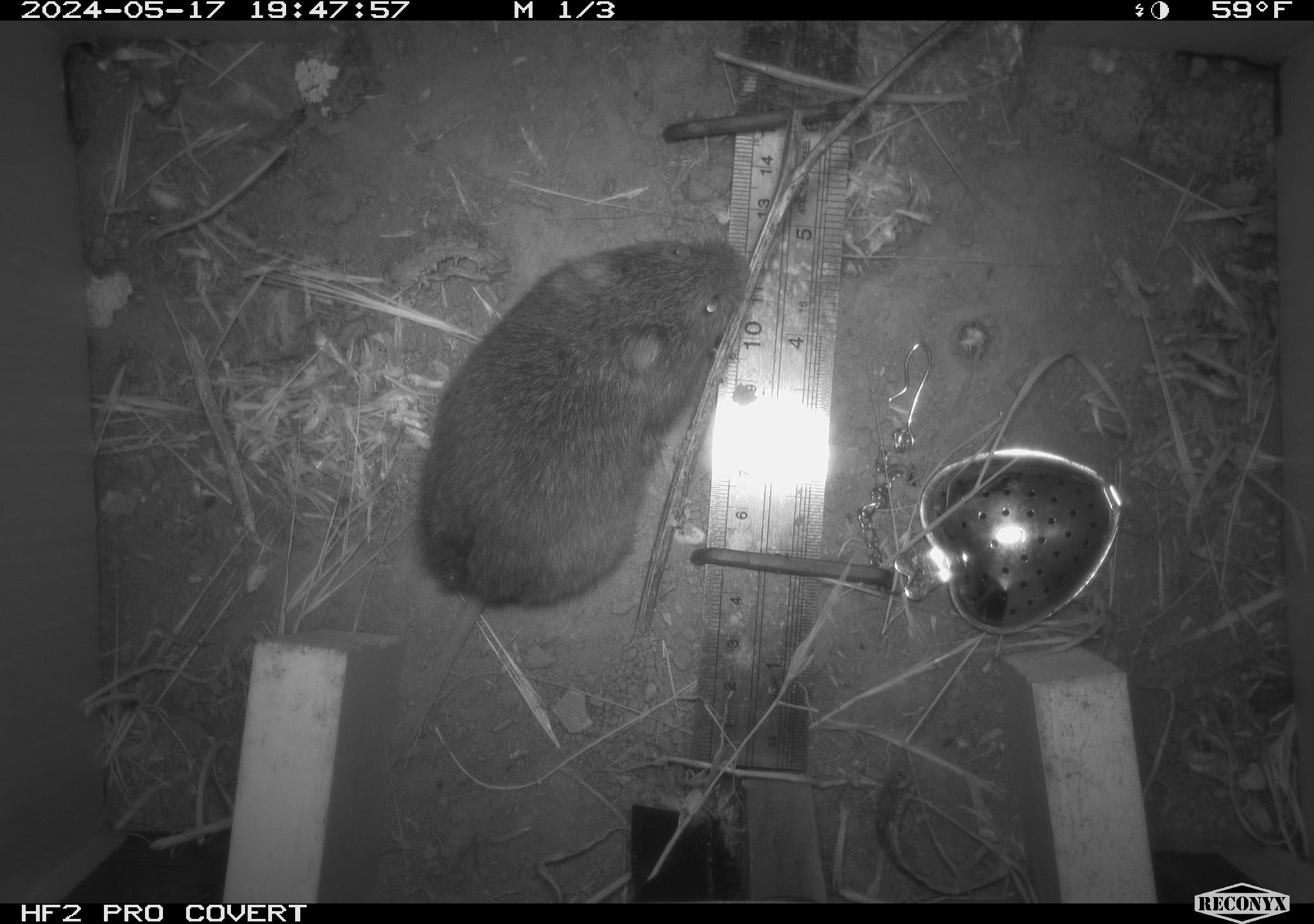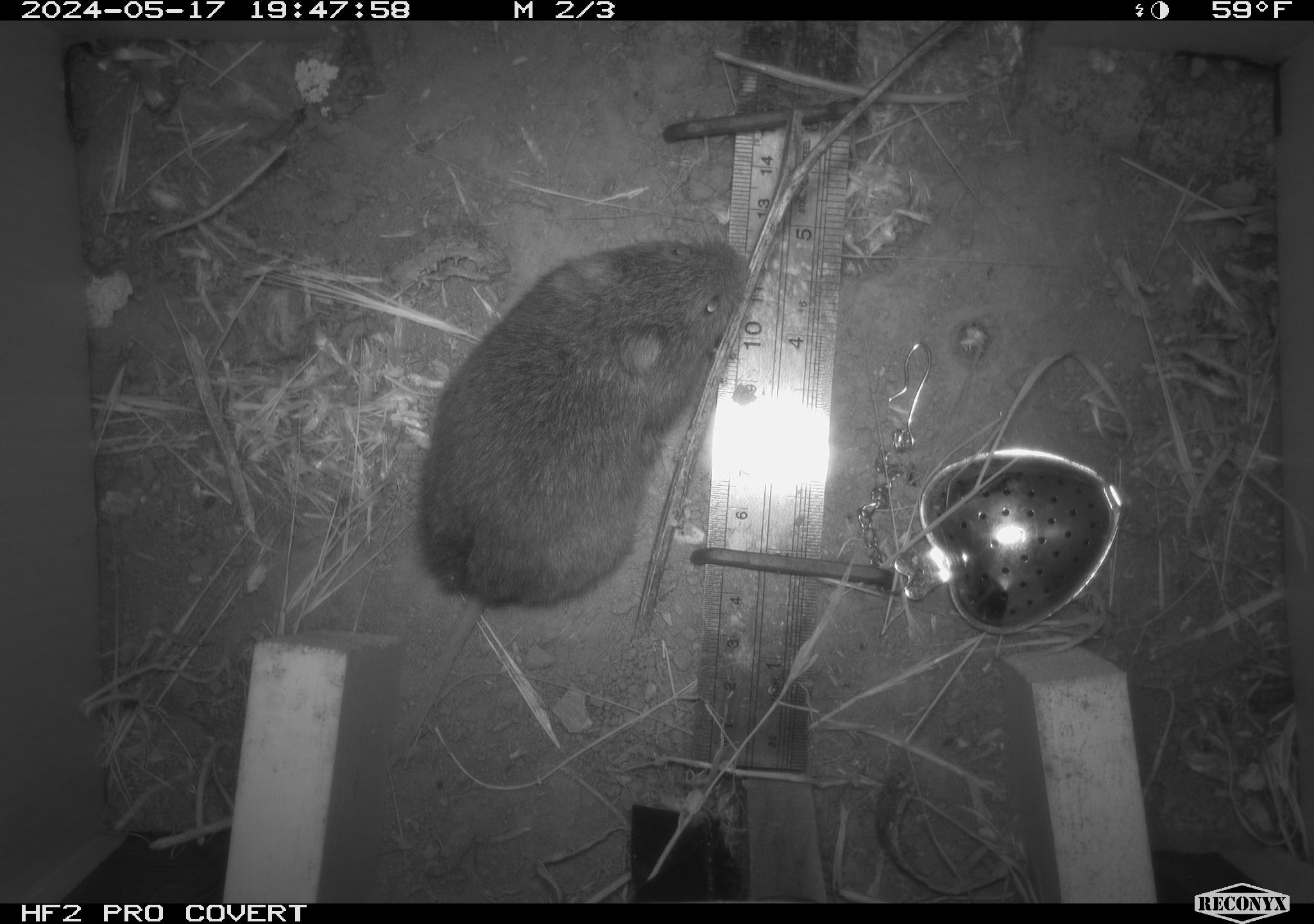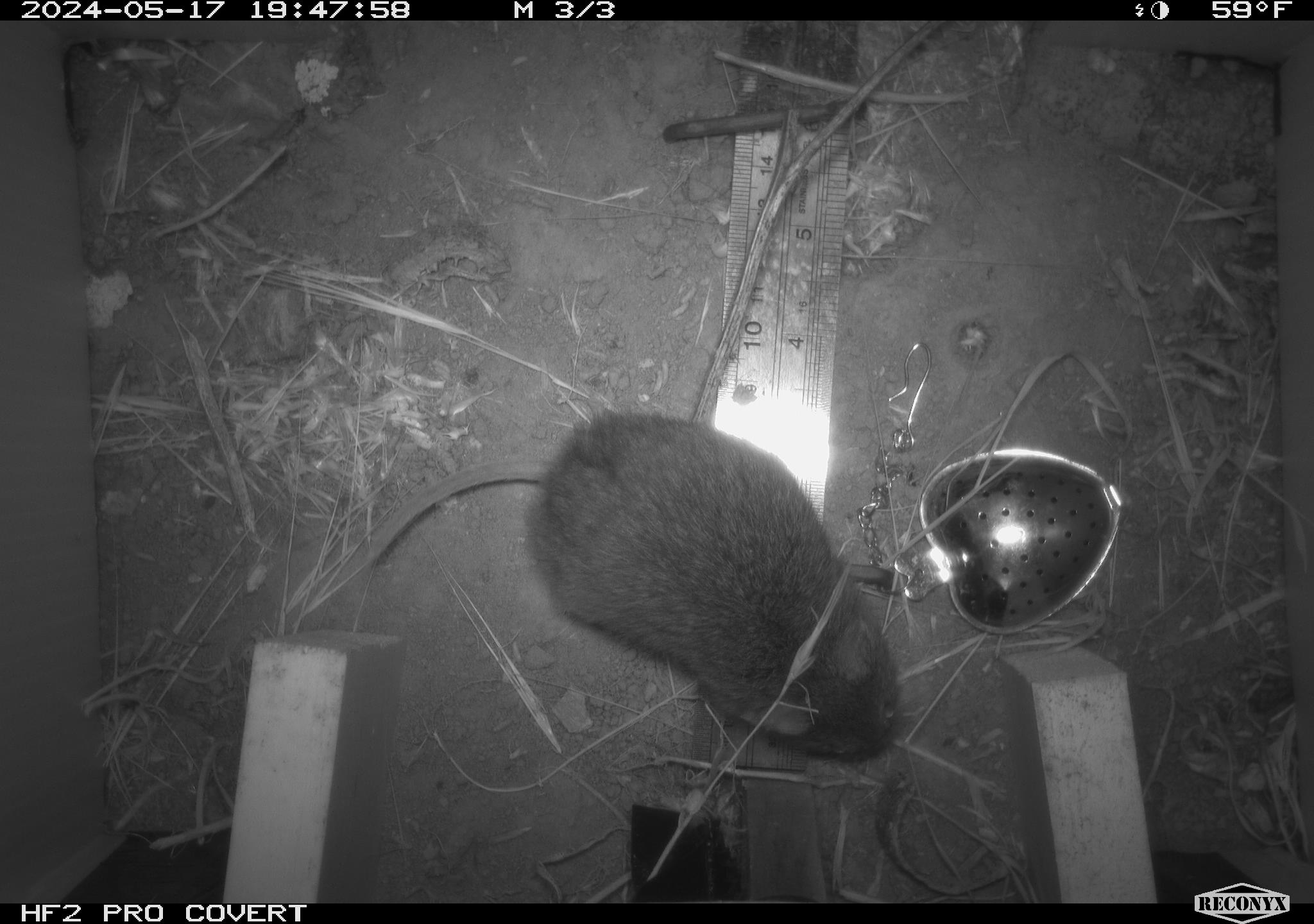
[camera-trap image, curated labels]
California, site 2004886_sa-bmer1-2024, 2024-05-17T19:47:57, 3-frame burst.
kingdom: Animalia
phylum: Chordata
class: Mammalia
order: Rodentia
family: Cricetidae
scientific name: Arvicolinae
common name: voles, lemmings, and muskrats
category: arvicolinae subfamily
Arvicolinae subfamily (voles, lemmings, and muskrats) (Arvicolinae).